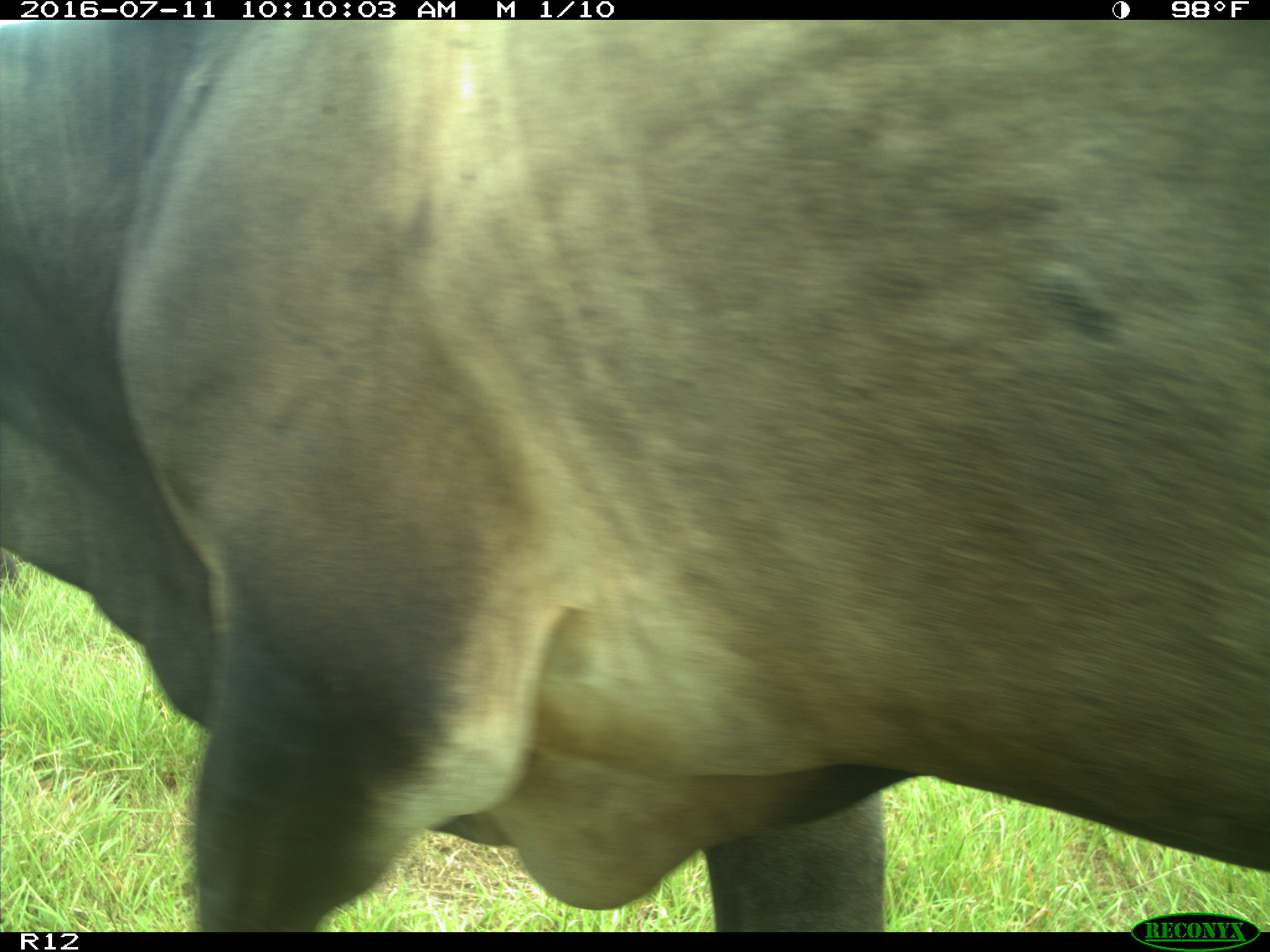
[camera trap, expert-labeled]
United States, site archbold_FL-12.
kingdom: Animalia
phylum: Chordata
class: Mammalia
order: Artiodactyla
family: Bovidae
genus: Bos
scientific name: Bos taurus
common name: domestic cow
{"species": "Bos taurus (domestic cow)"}